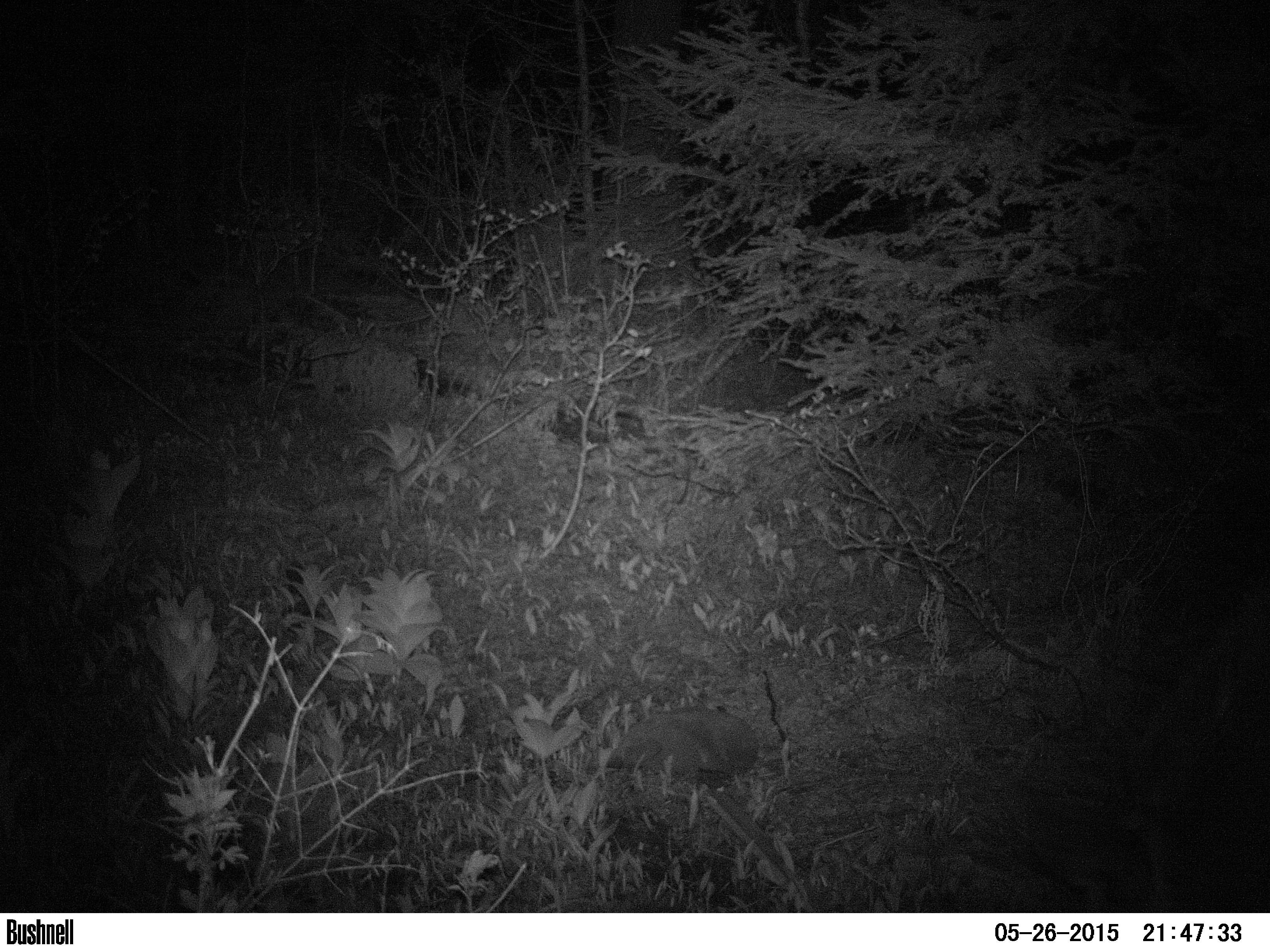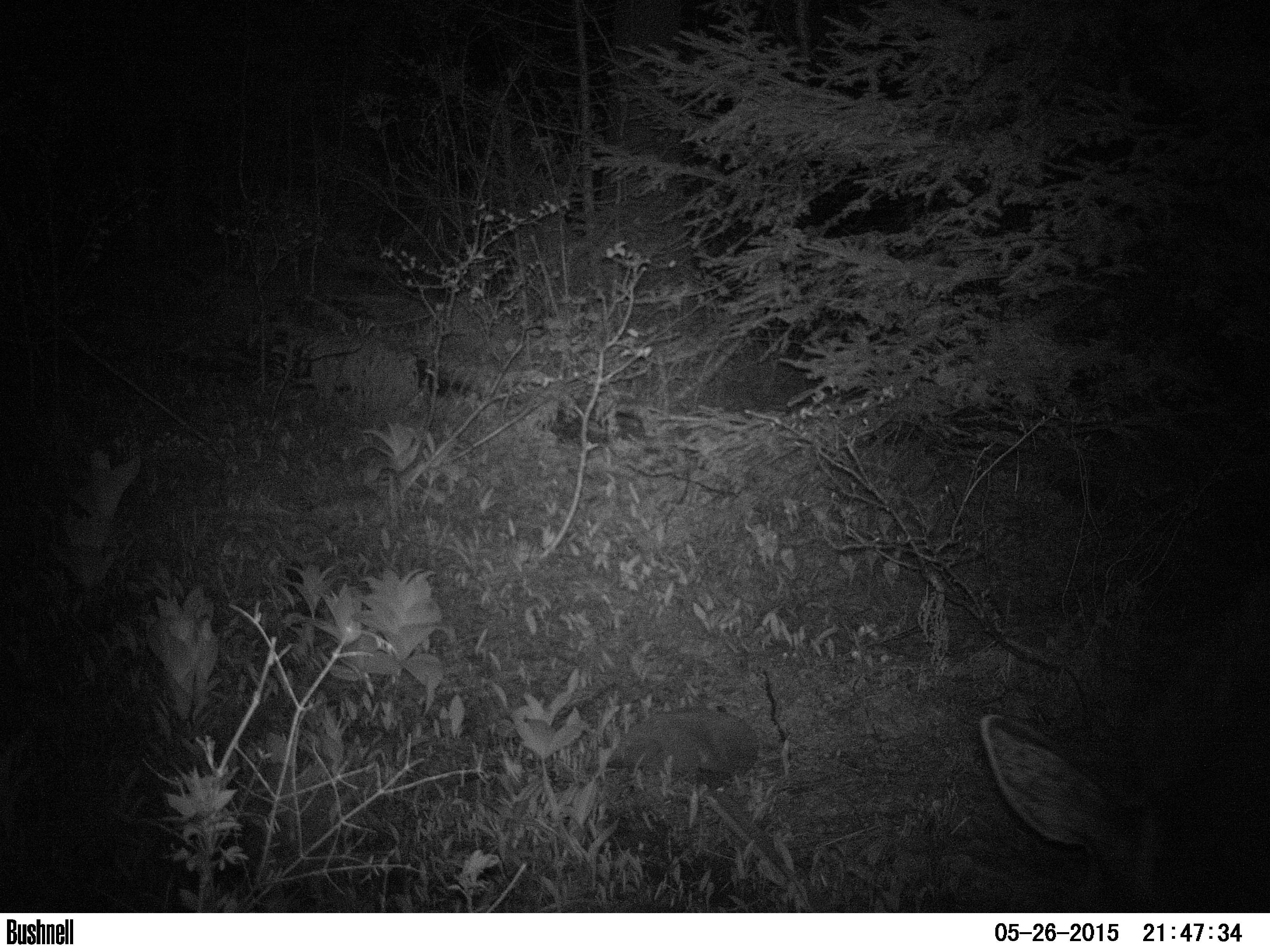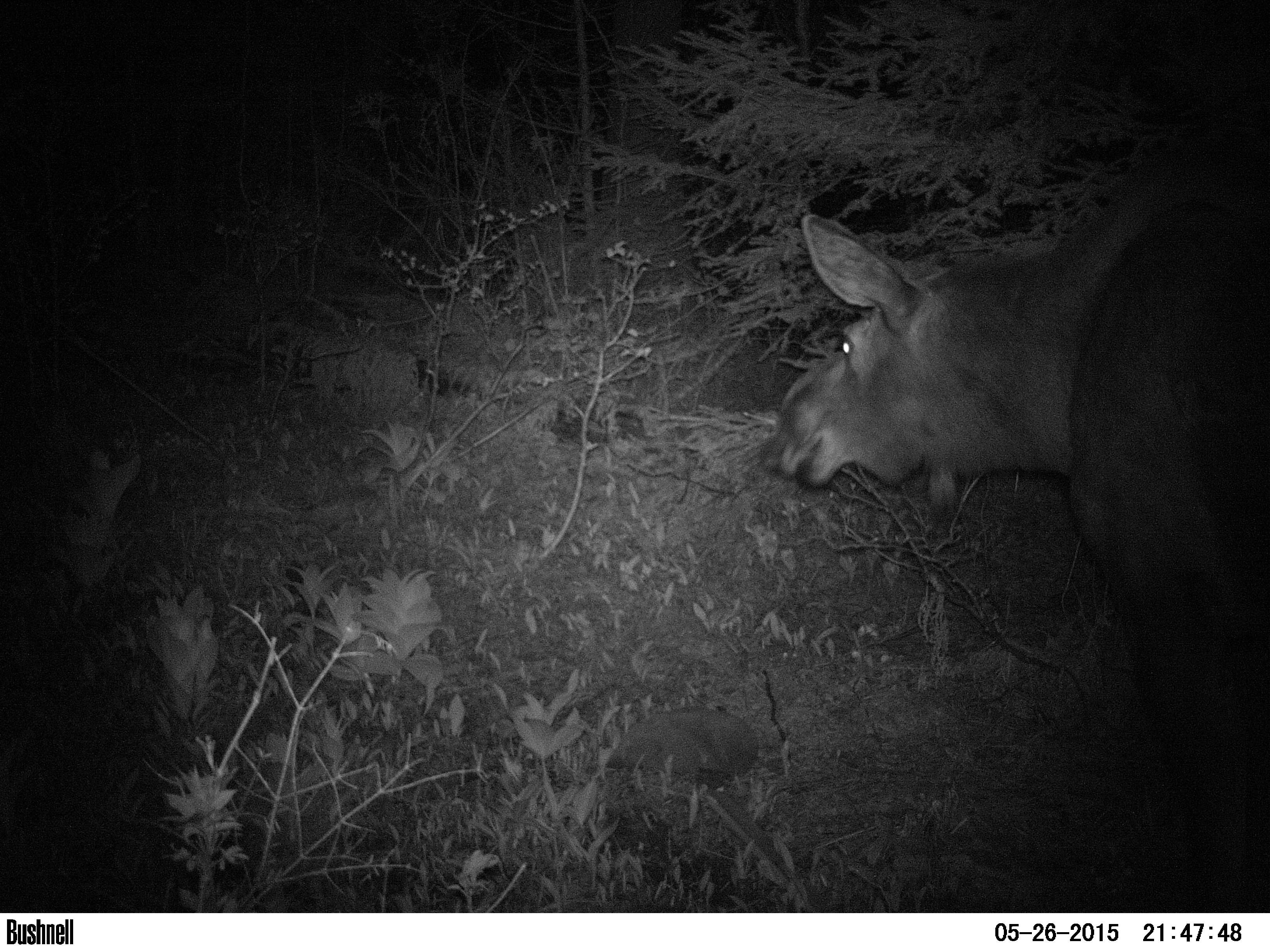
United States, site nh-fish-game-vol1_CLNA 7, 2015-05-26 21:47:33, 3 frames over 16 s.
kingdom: Animalia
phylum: Chordata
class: Mammalia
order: Artiodactyla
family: Cervidae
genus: Alces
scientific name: Alces alces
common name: moose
Moose (Alces alces).